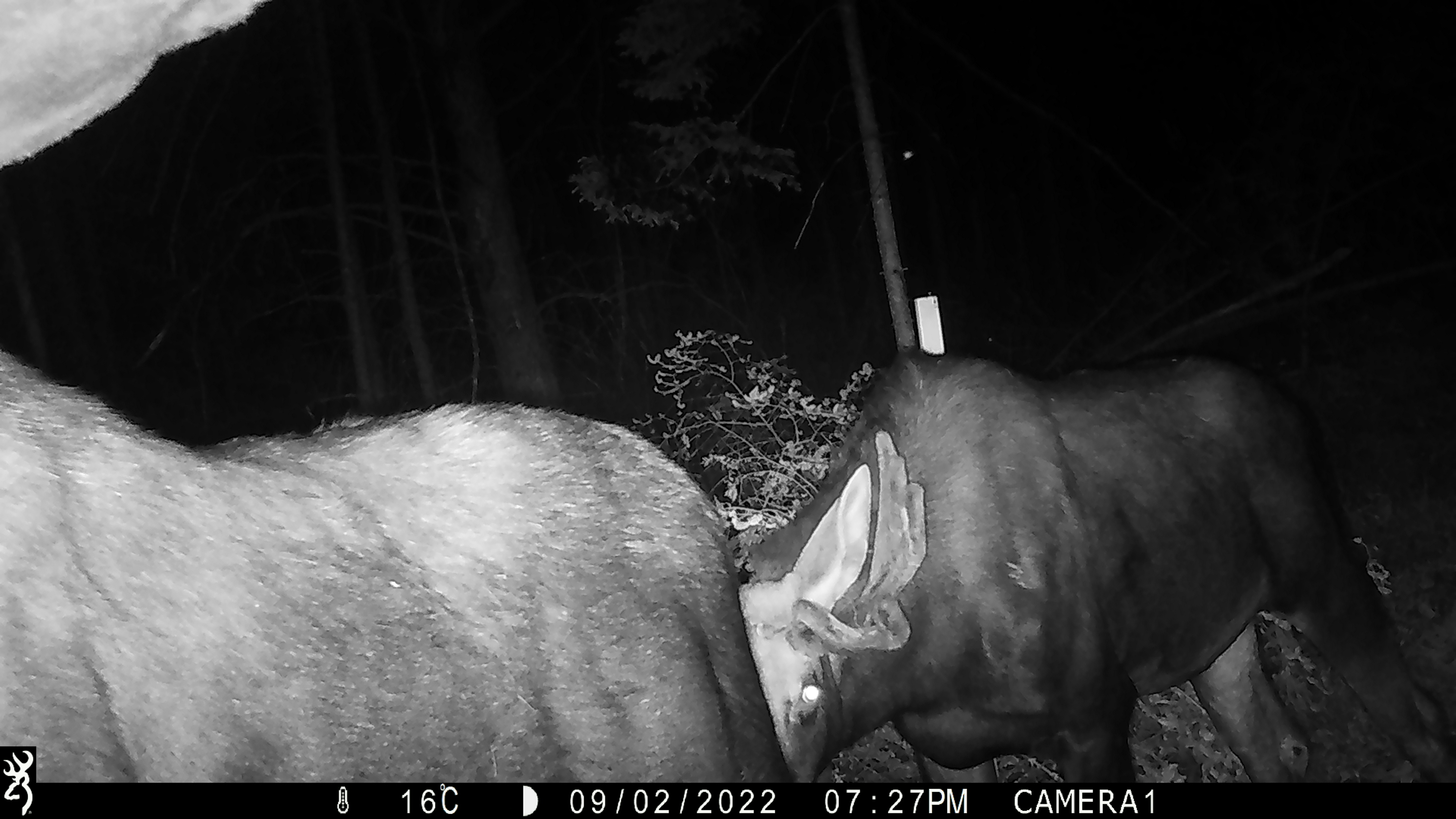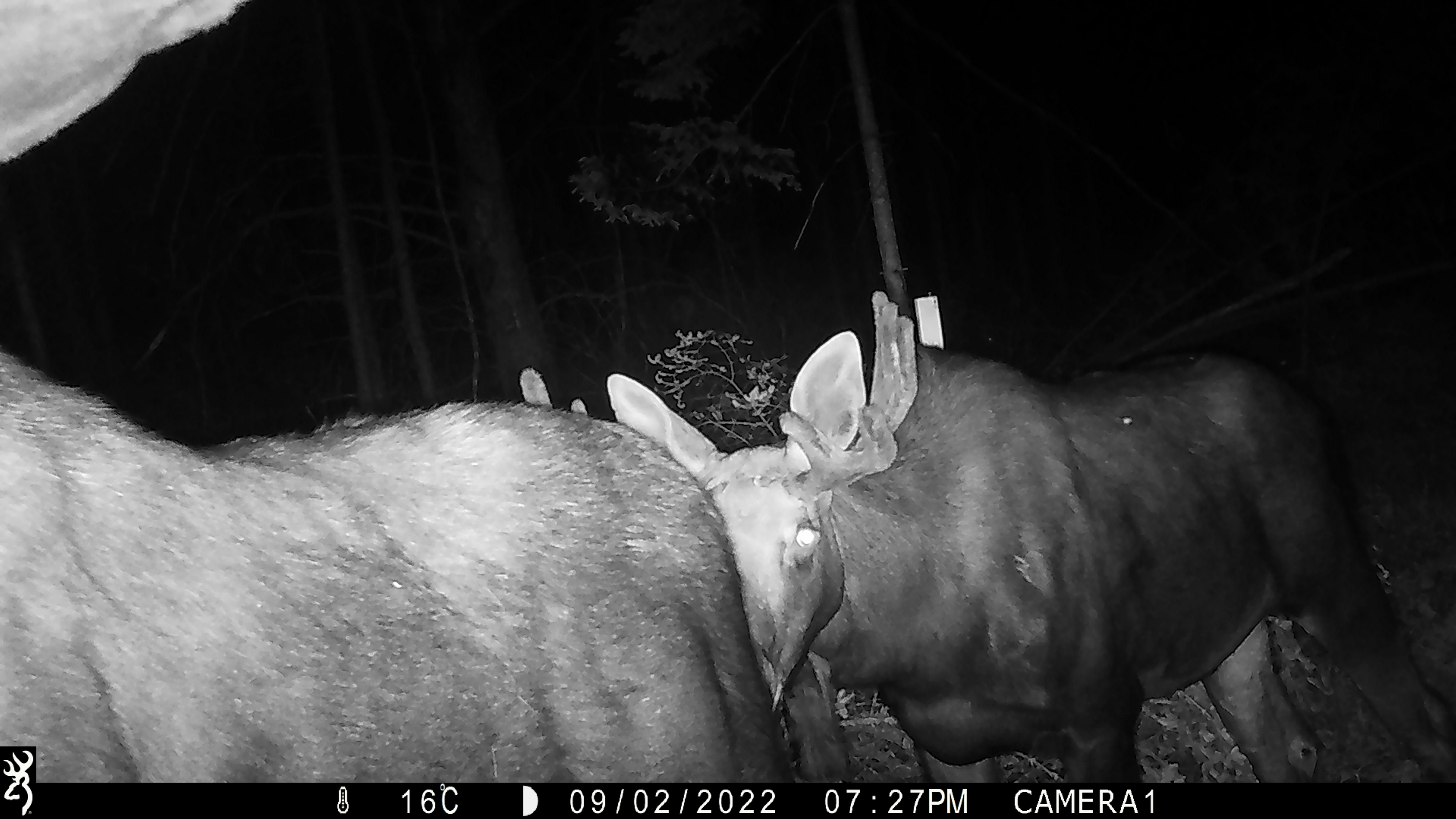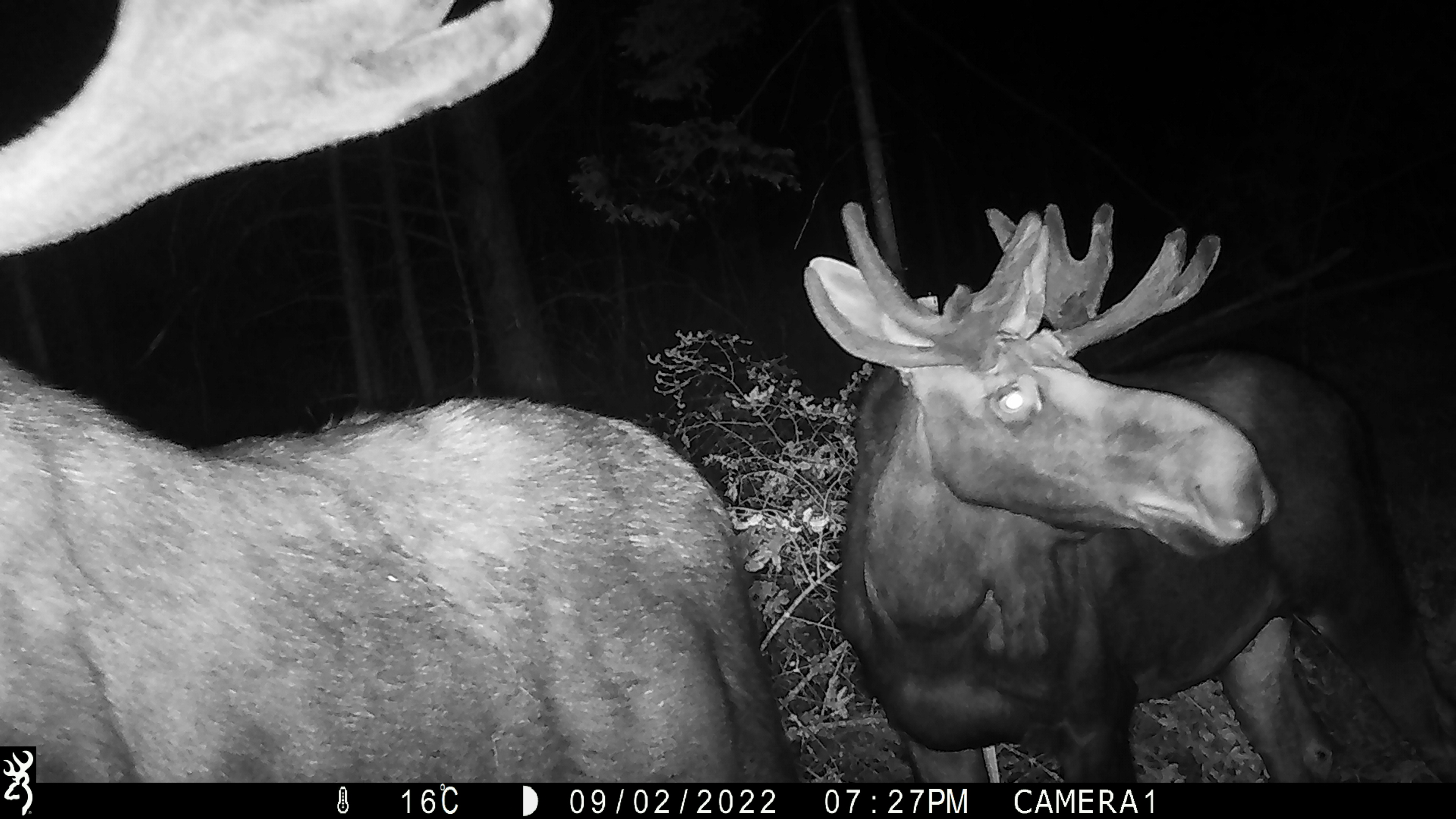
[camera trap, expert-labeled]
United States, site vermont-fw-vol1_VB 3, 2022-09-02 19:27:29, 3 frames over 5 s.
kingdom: Animalia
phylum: Chordata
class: Mammalia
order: Artiodactyla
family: Cervidae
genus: Alces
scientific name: Alces alces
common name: moose